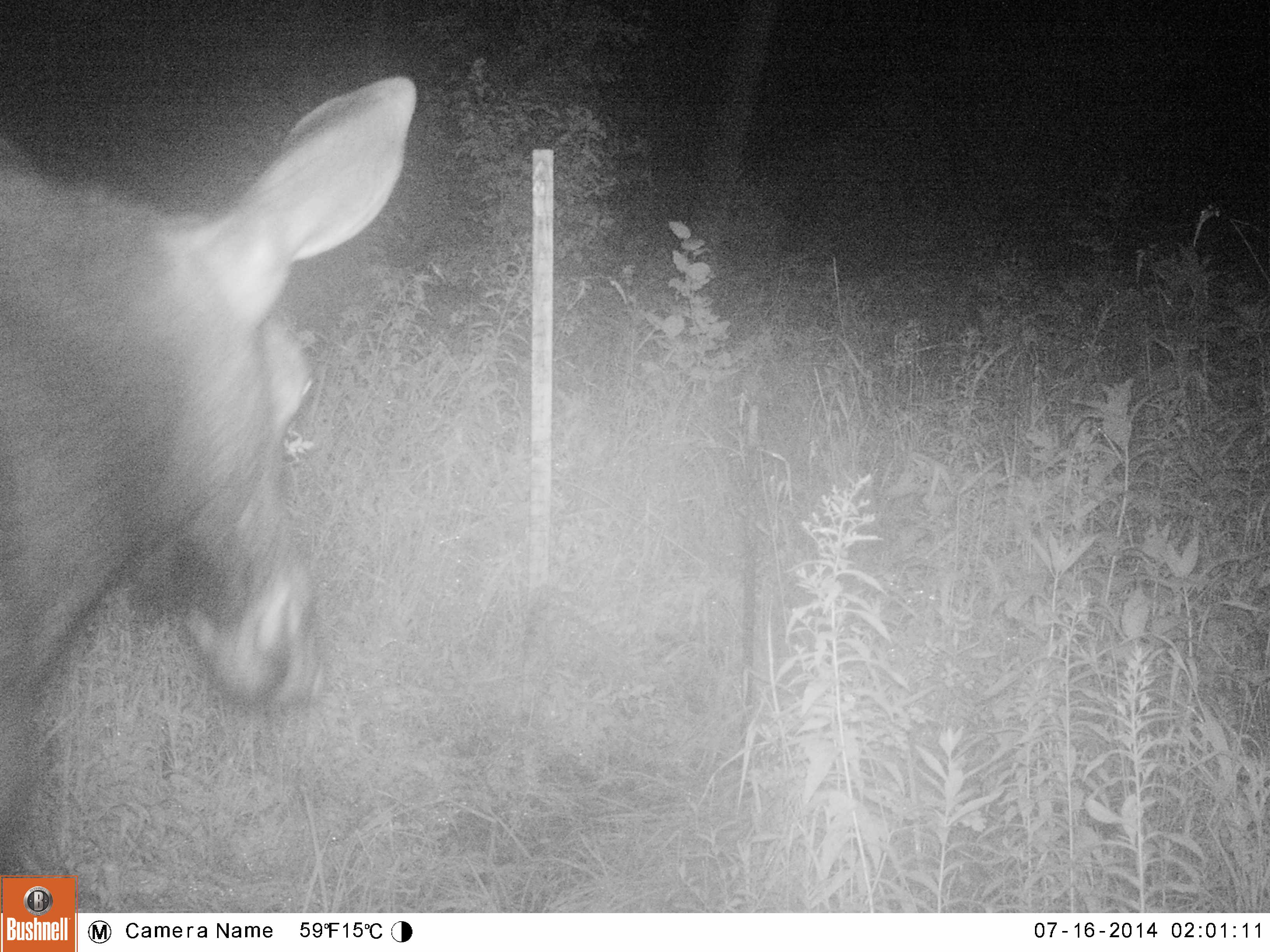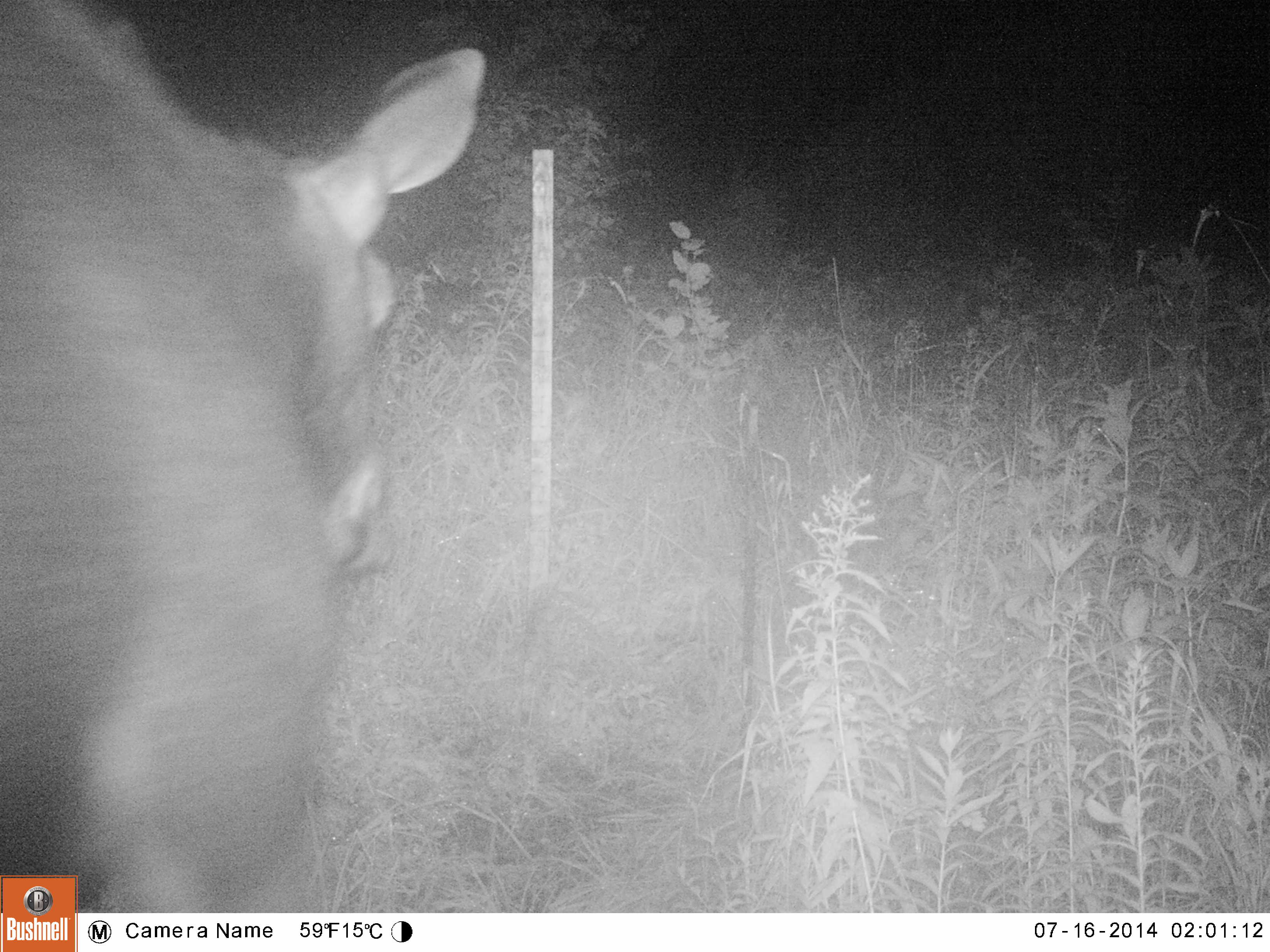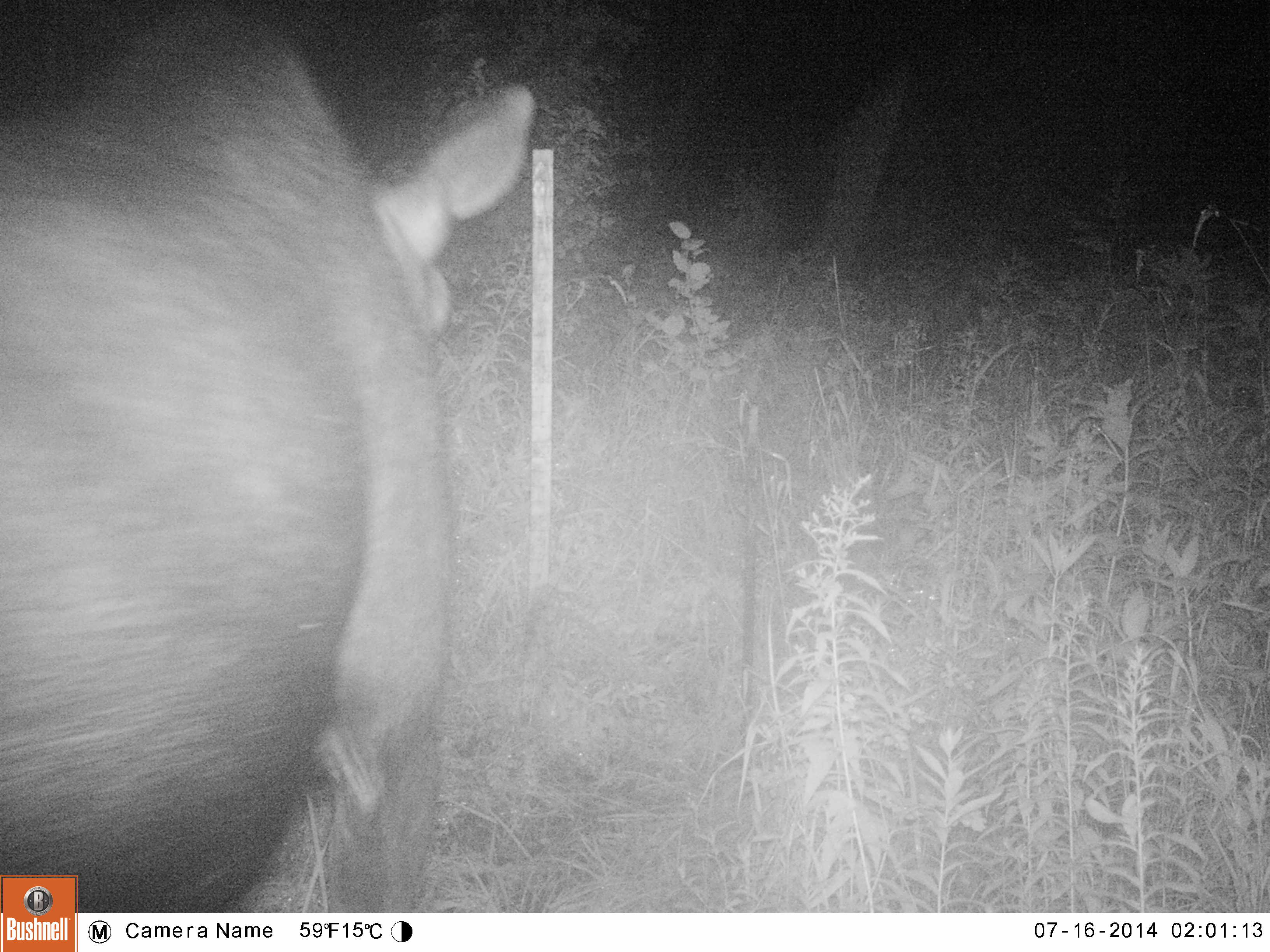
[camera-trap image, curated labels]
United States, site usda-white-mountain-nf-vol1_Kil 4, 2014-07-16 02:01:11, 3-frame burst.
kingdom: Animalia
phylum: Chordata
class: Mammalia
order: Artiodactyla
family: Cervidae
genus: Alces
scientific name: Alces alces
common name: moose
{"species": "moose (Alces alces)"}